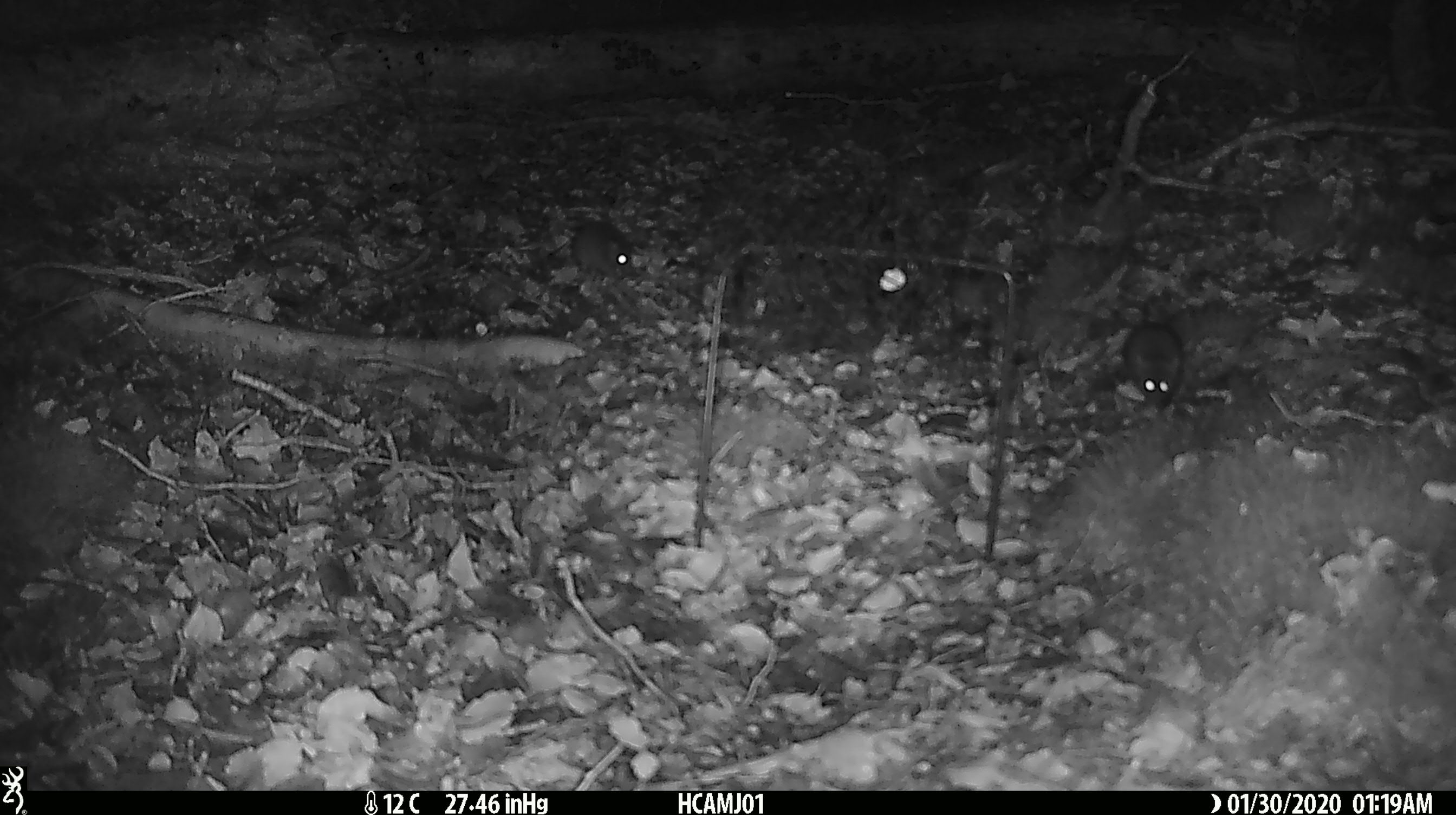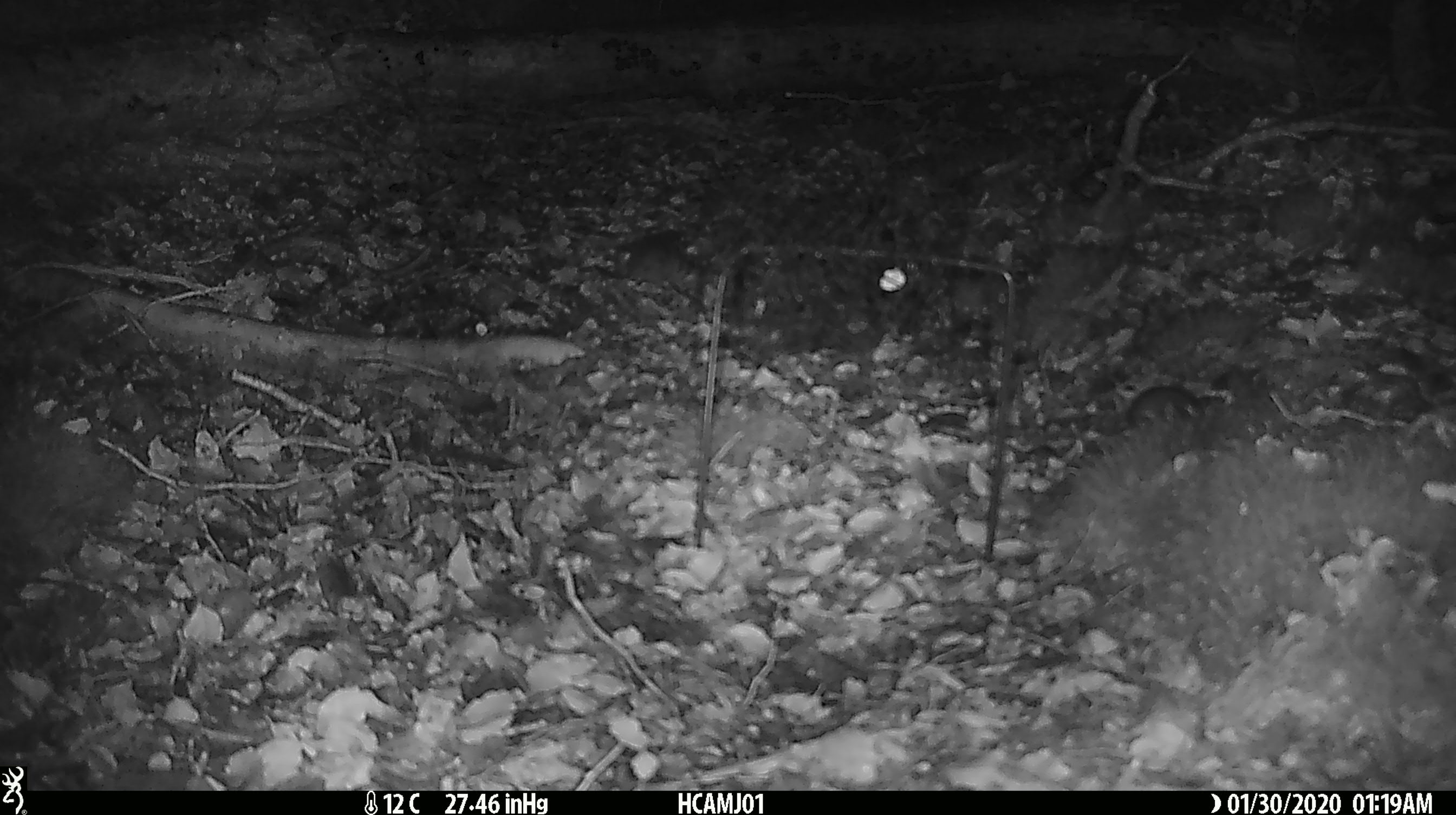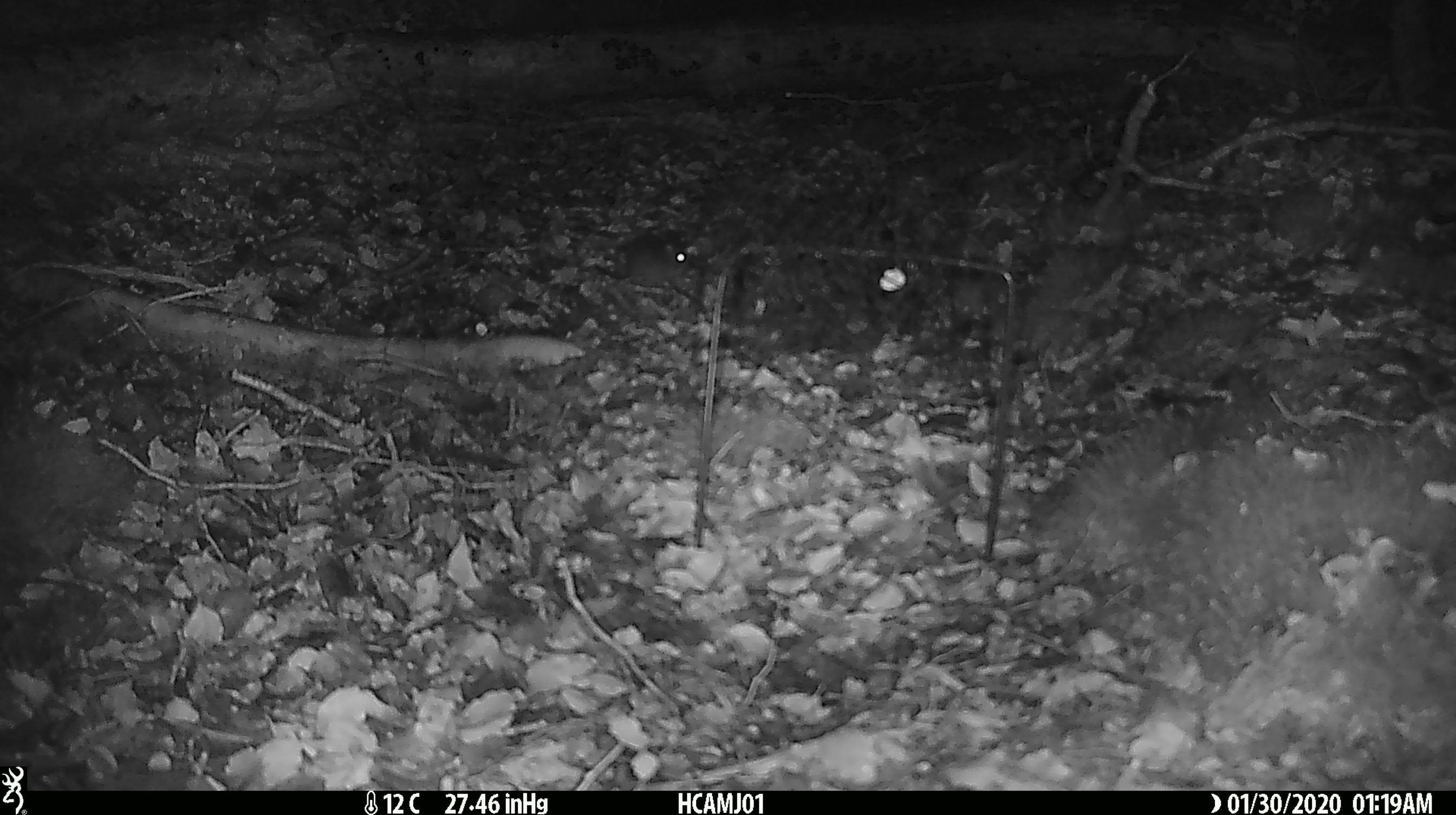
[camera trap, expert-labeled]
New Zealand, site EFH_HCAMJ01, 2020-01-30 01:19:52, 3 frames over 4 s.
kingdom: Animalia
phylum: Chordata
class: Mammalia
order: Rodentia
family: Muridae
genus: Mus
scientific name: Mus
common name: mouse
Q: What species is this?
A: Mouse (Mus).